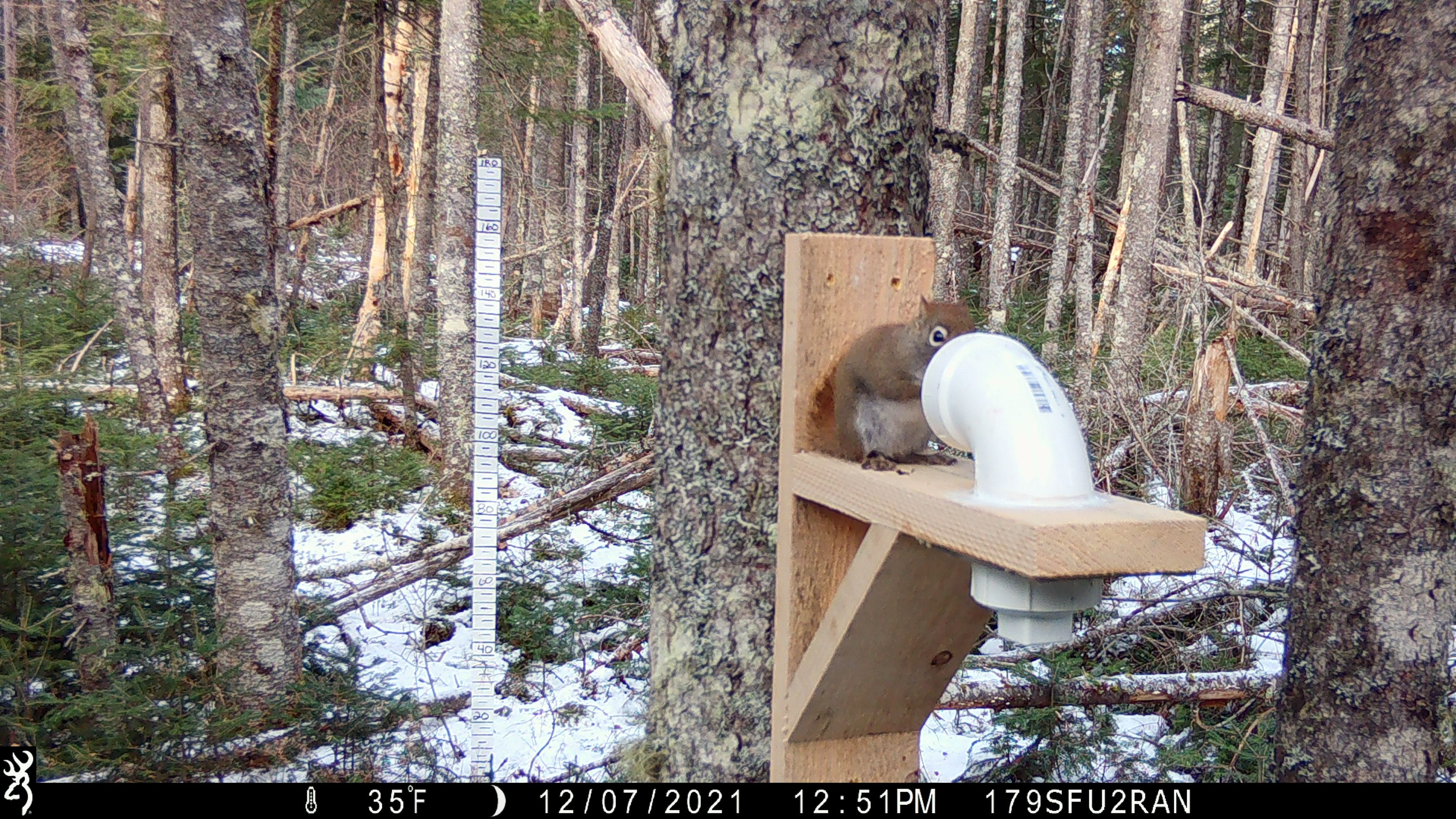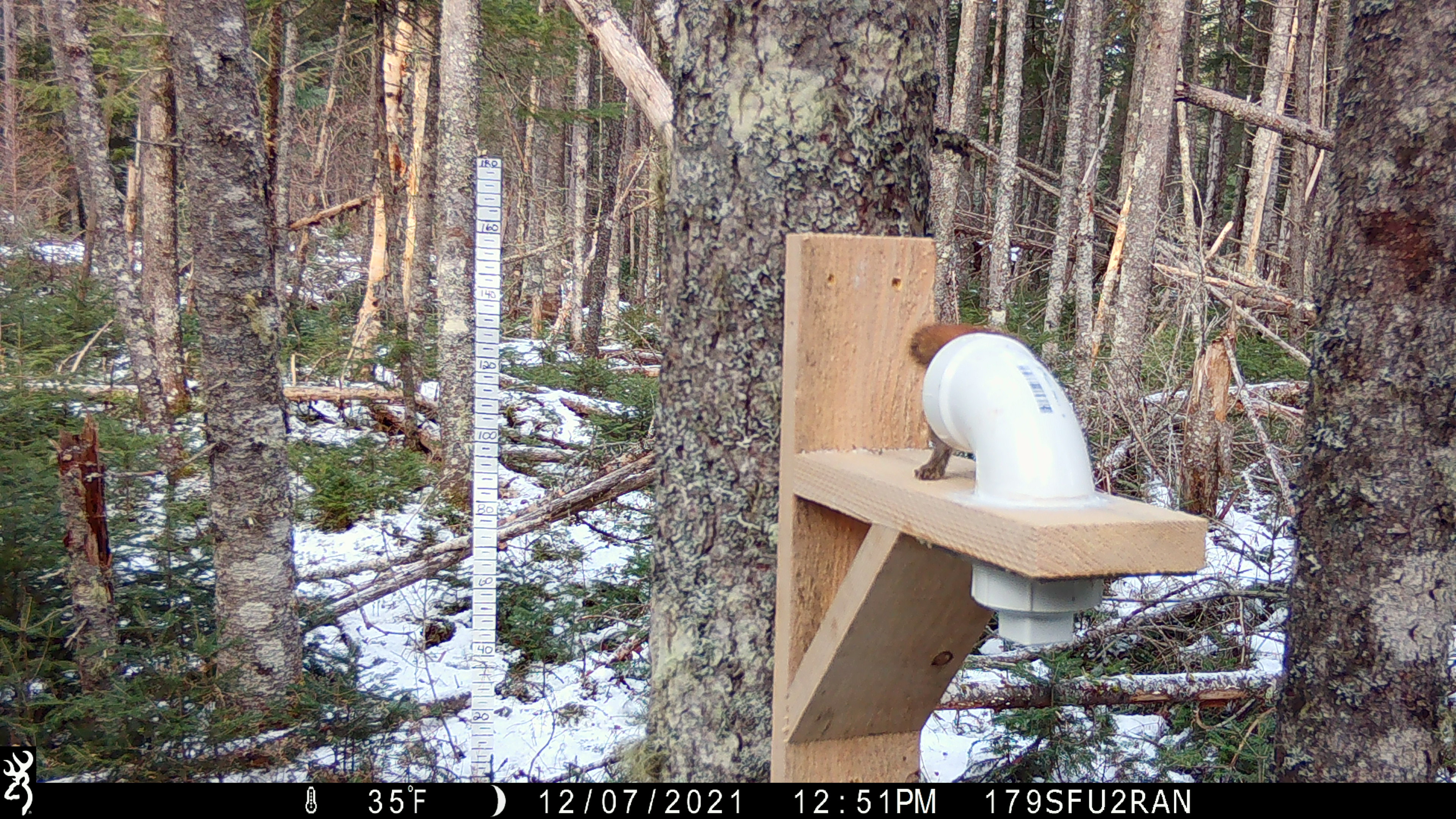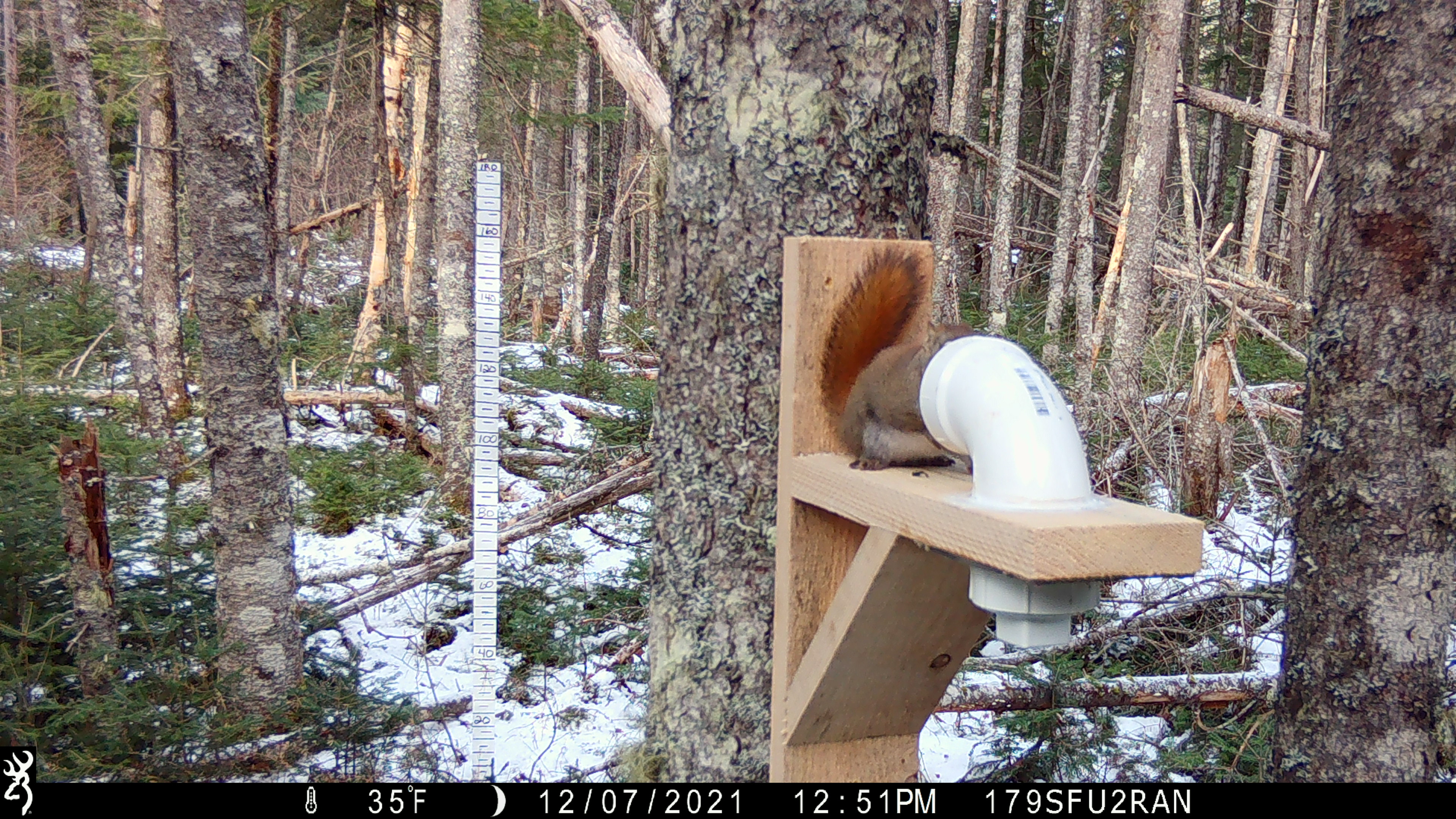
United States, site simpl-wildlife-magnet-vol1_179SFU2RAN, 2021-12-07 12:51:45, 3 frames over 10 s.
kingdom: Animalia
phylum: Chordata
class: Mammalia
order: Rodentia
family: Sciuridae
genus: Tamiasciurus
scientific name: Tamiasciurus hudsonicus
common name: red squirrel